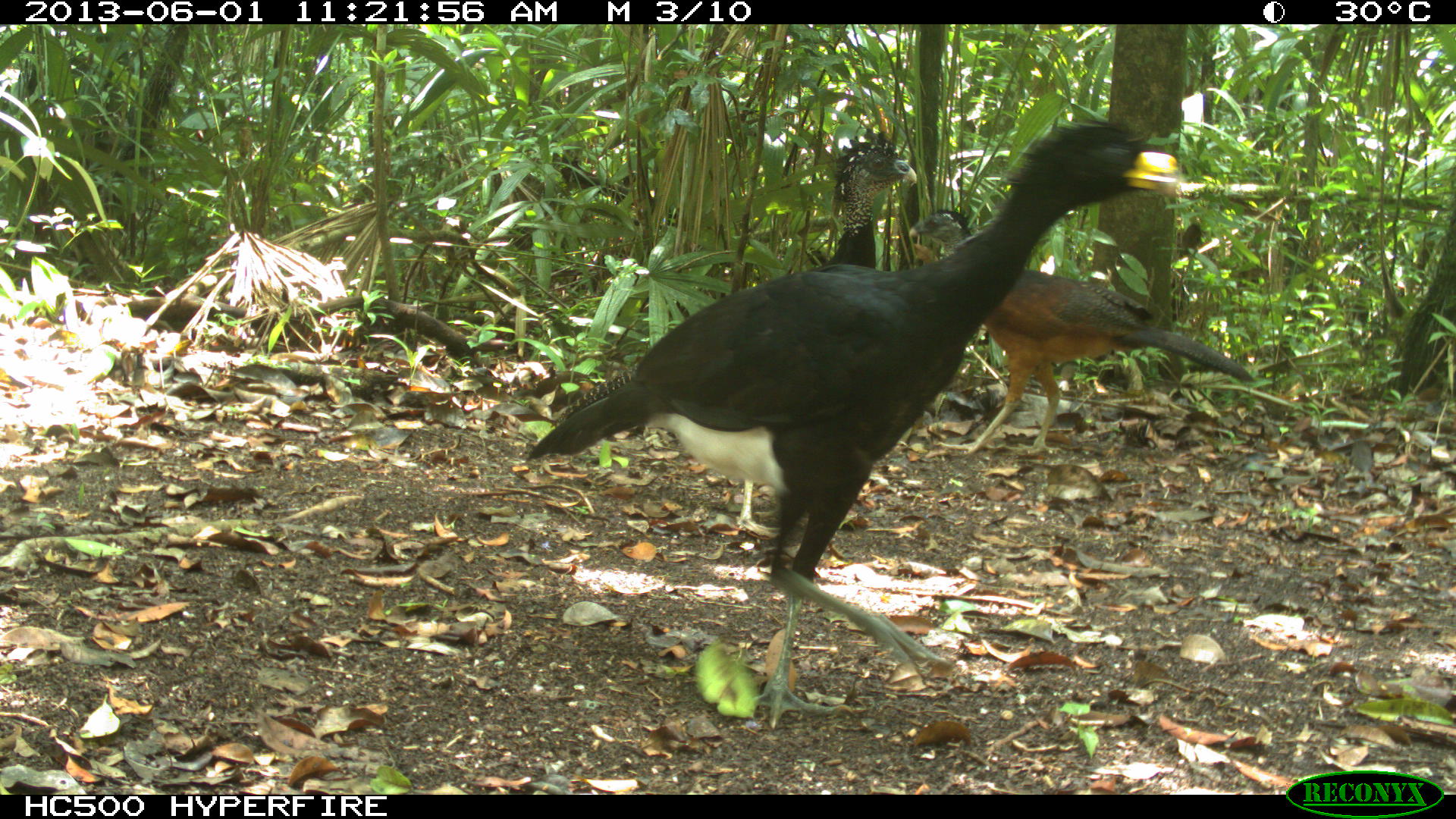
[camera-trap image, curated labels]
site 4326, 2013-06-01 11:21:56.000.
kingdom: Animalia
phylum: Chordata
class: Aves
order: Galliformes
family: Cracidae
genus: Crax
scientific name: Crax rubra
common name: great curassow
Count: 4.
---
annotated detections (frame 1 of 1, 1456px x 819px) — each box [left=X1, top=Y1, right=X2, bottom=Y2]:
crax rubra: [left=522, top=117, right=1192, bottom=729]; [left=549, top=126, right=917, bottom=538]; [left=907, top=205, right=1257, bottom=458]